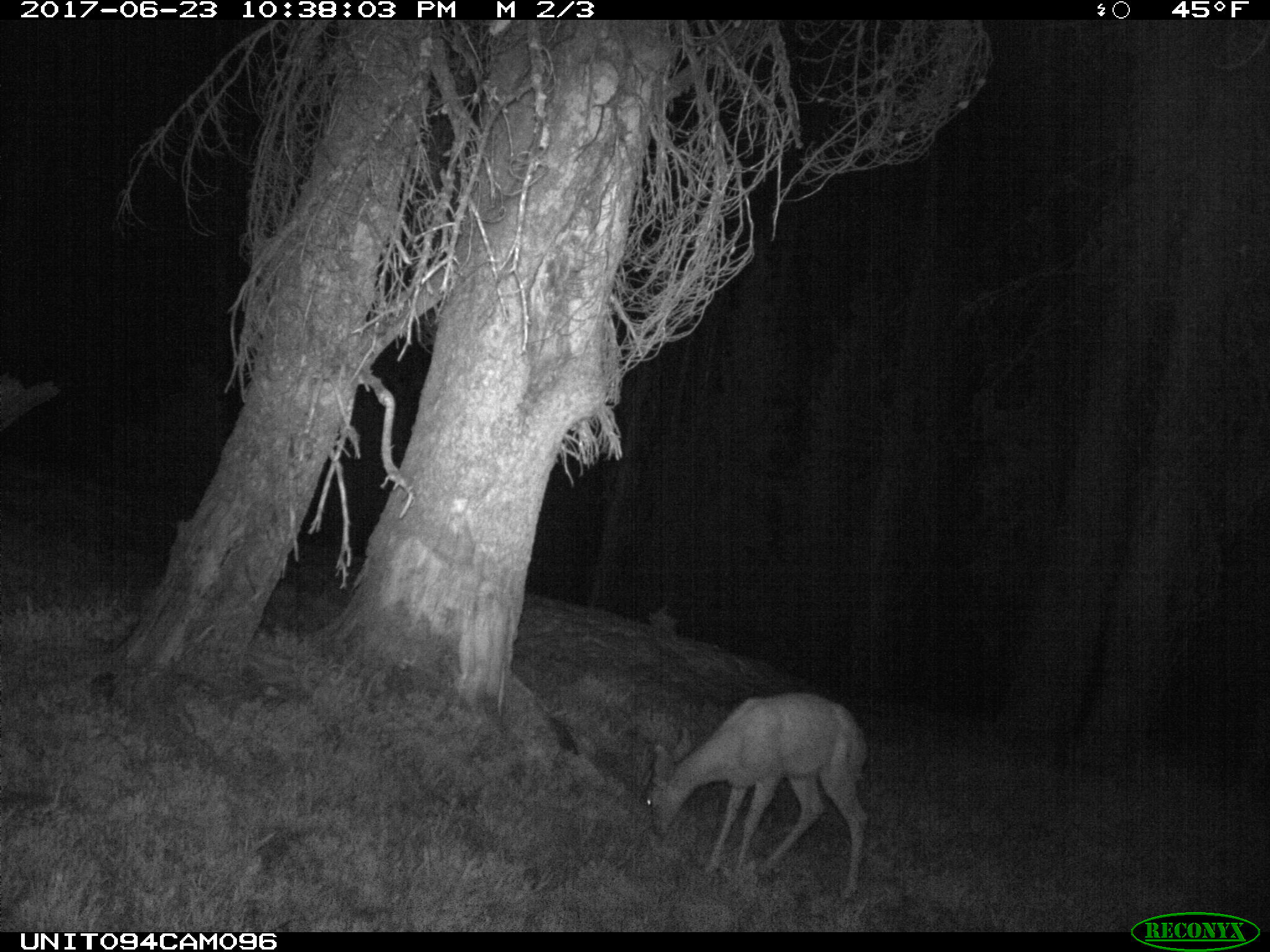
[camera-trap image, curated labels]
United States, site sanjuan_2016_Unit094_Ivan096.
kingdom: Animalia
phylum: Chordata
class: Mammalia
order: Artiodactyla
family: Cervidae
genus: Odocoileus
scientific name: Odocoileus hemionus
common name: mule deer